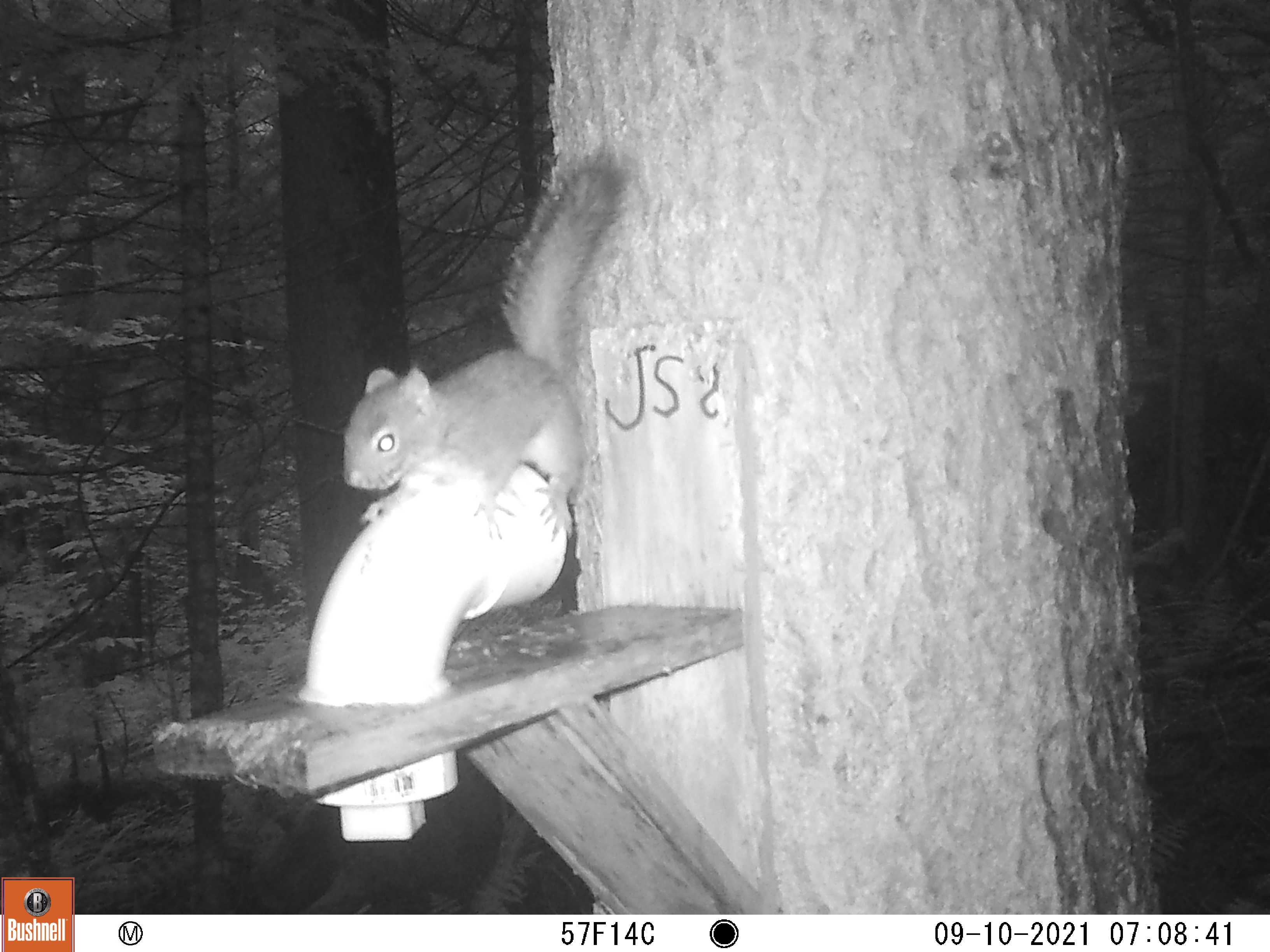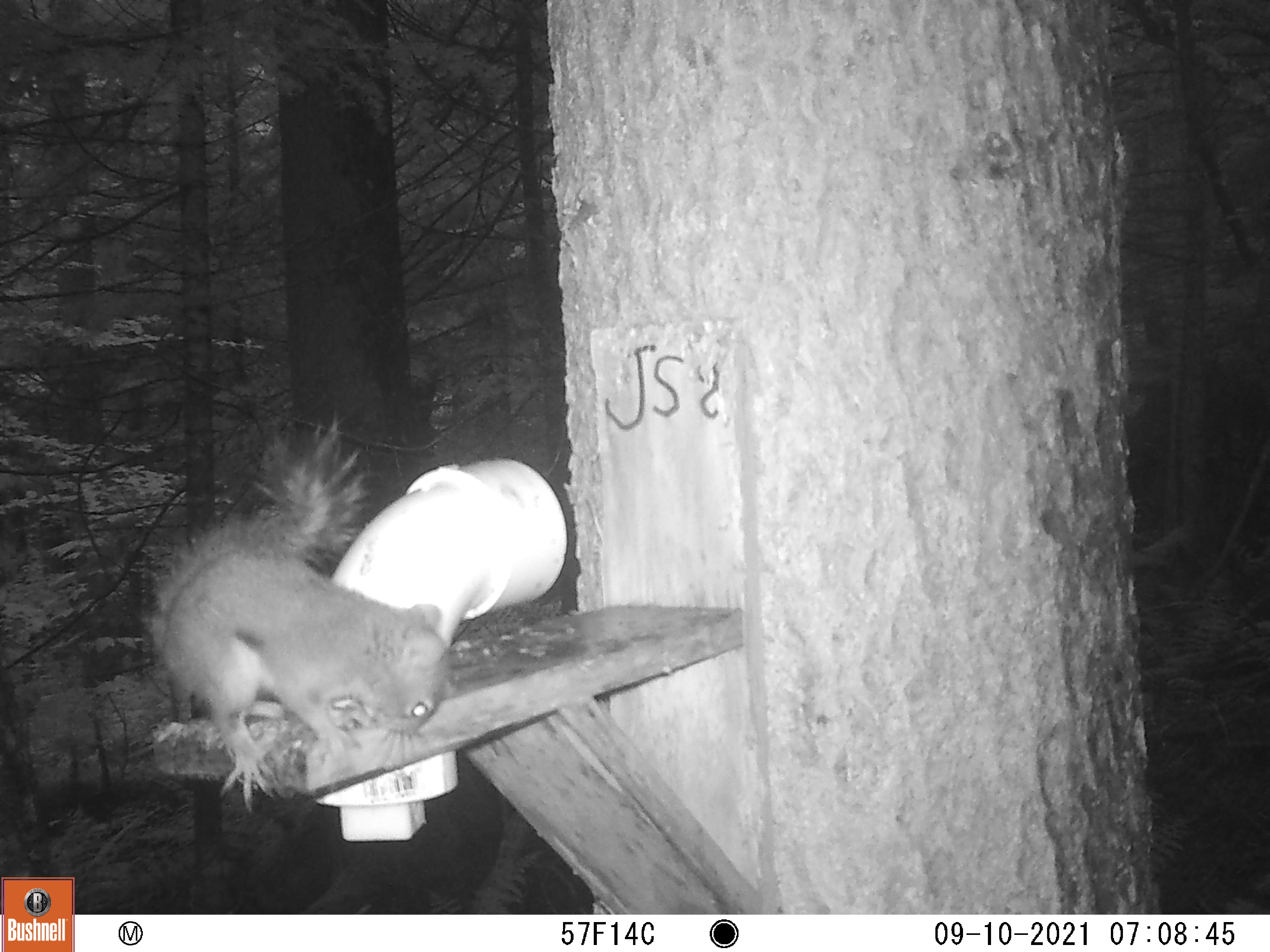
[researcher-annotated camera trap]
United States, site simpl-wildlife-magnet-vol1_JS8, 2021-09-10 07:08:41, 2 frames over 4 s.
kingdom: Animalia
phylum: Chordata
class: Mammalia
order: Rodentia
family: Sciuridae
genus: Tamiasciurus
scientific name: Tamiasciurus hudsonicus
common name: red squirrel